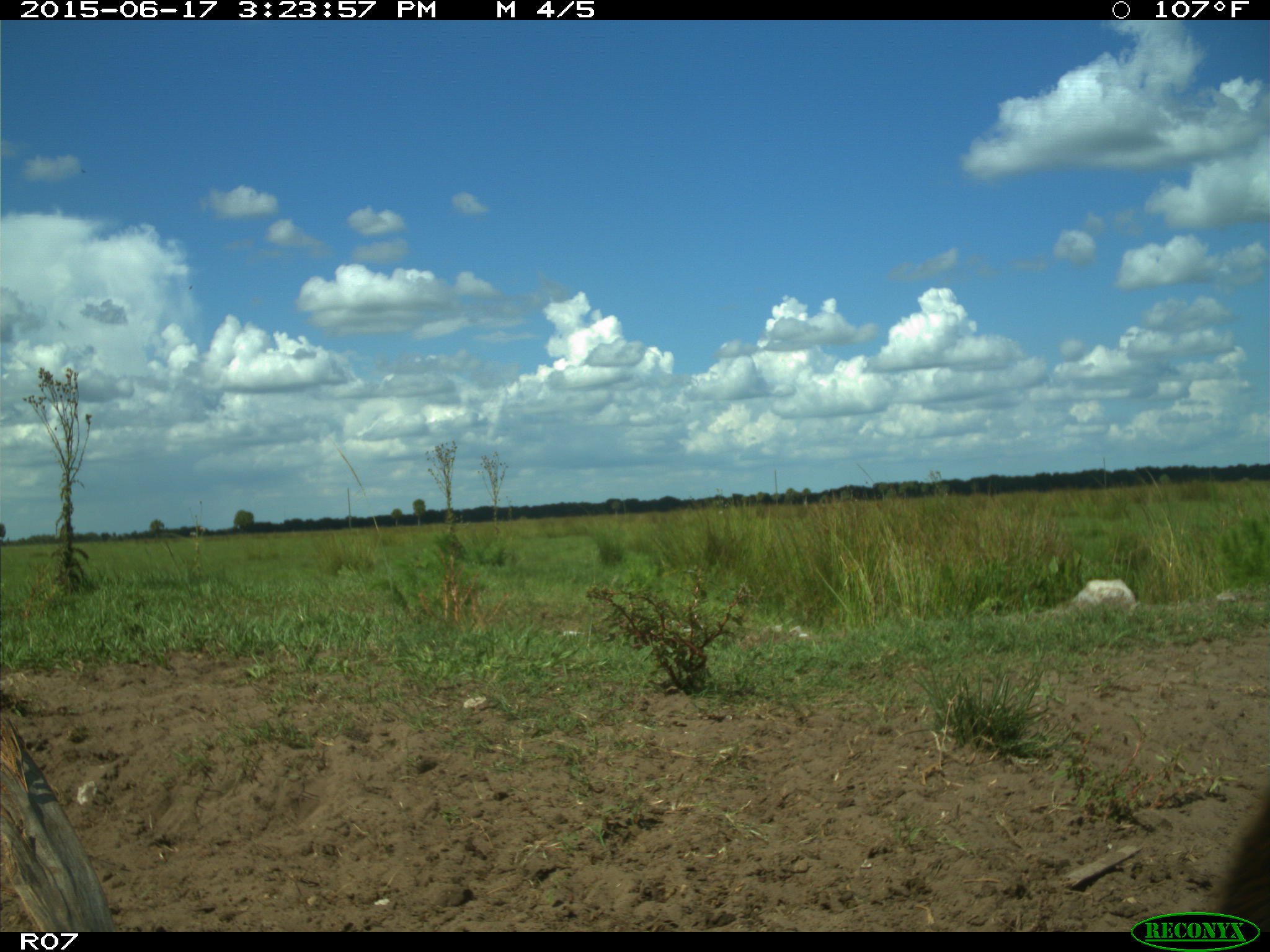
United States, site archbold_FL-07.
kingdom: Animalia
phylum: Chordata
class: Mammalia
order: Artiodactyla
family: Bovidae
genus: Bos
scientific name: Bos taurus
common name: domestic cow